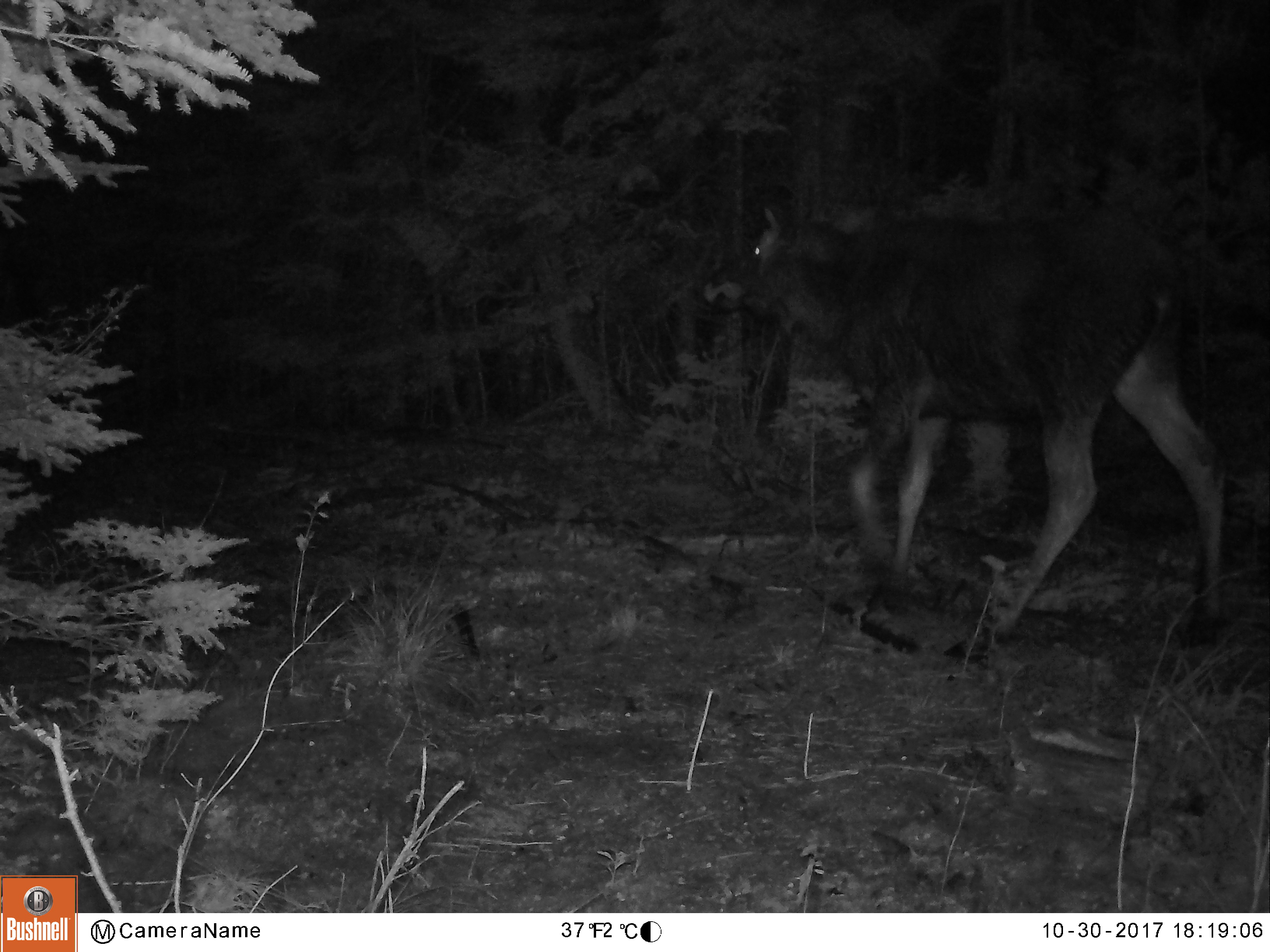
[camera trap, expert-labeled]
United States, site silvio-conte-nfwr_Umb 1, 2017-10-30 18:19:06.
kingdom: Animalia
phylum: Chordata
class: Mammalia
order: Artiodactyla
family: Cervidae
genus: Alces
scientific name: Alces alces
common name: moose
Moose (Alces alces).